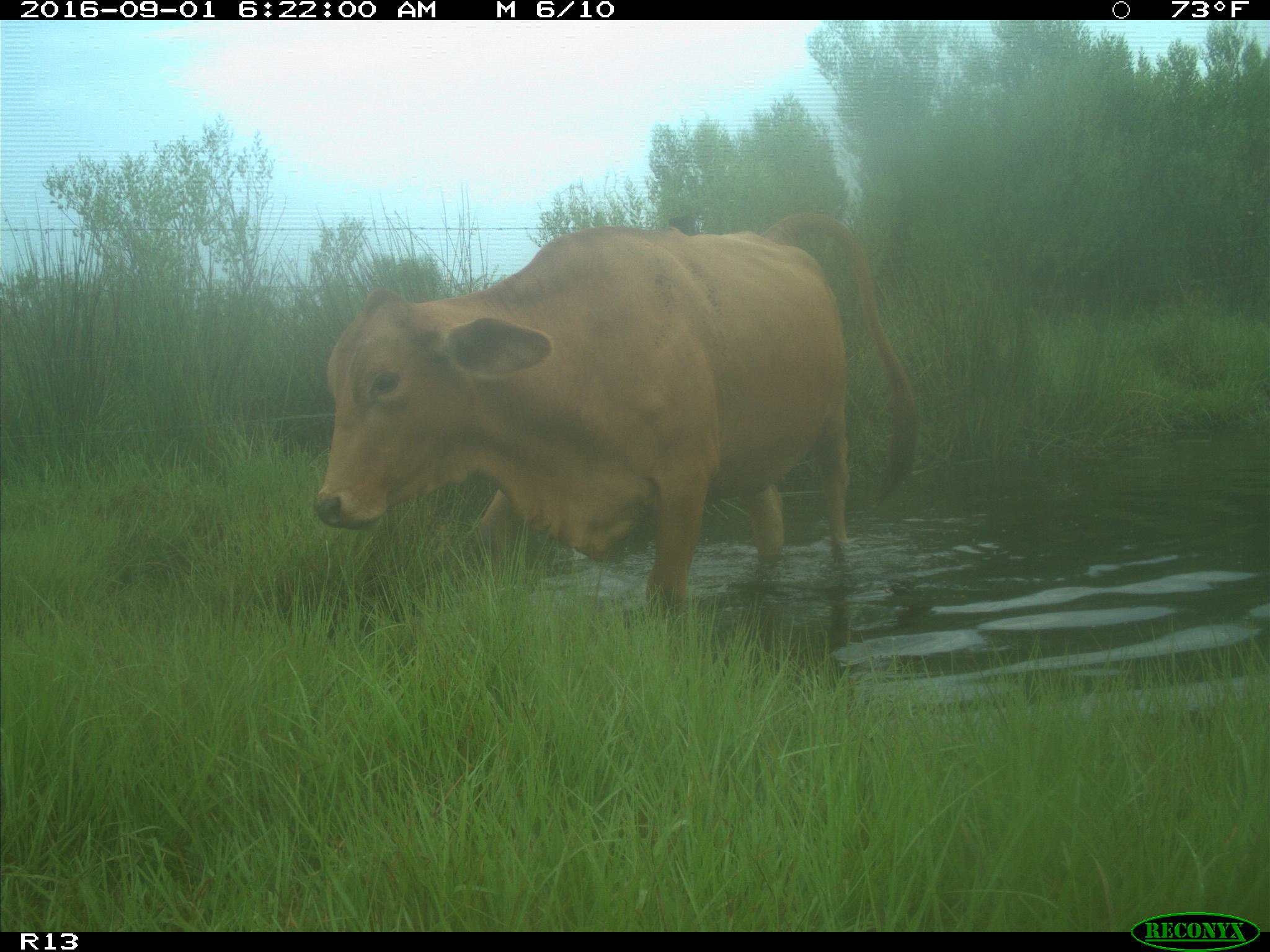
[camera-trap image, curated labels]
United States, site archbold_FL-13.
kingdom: Animalia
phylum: Chordata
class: Mammalia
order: Artiodactyla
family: Bovidae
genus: Bos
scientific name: Bos taurus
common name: domestic cow